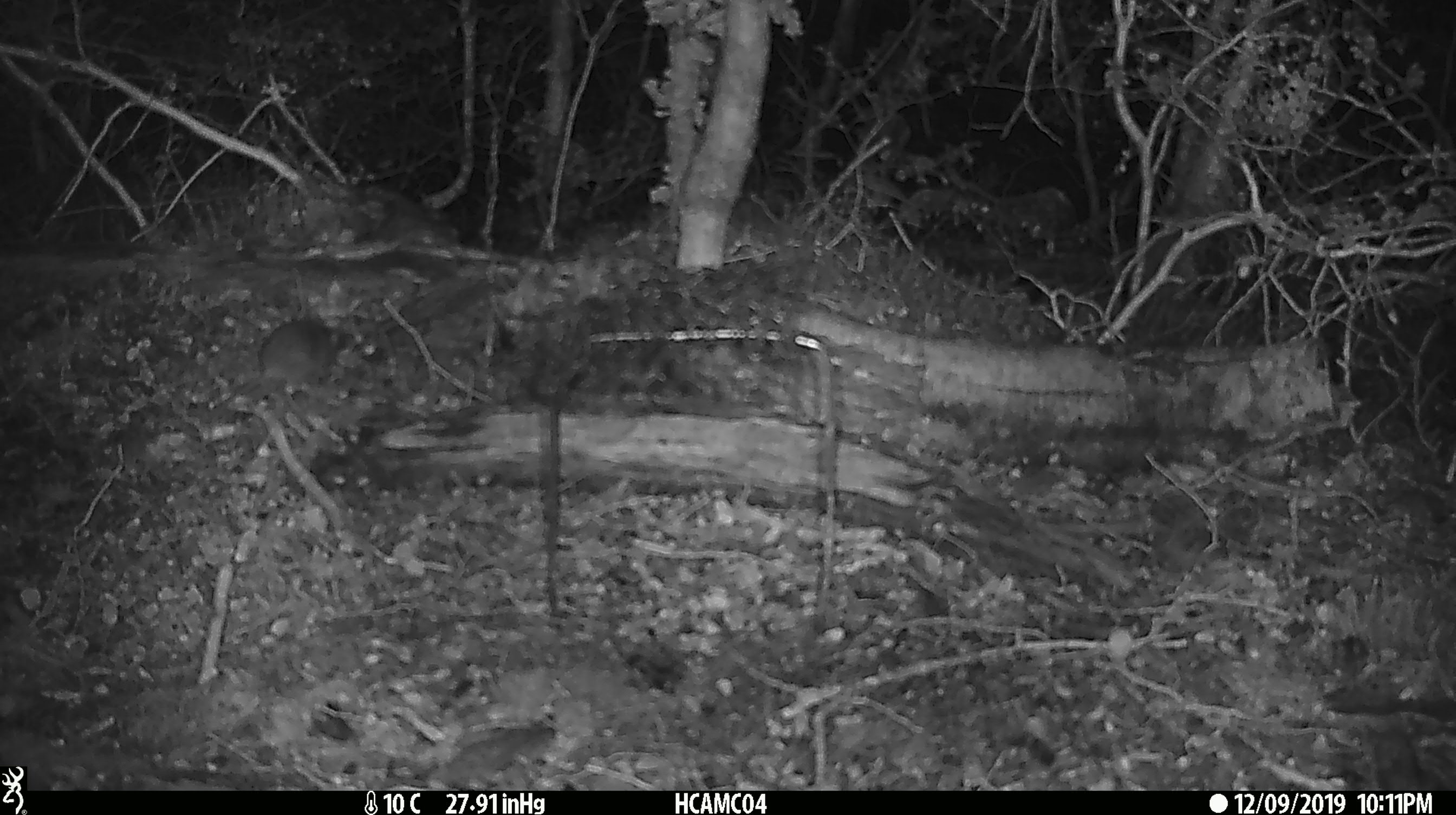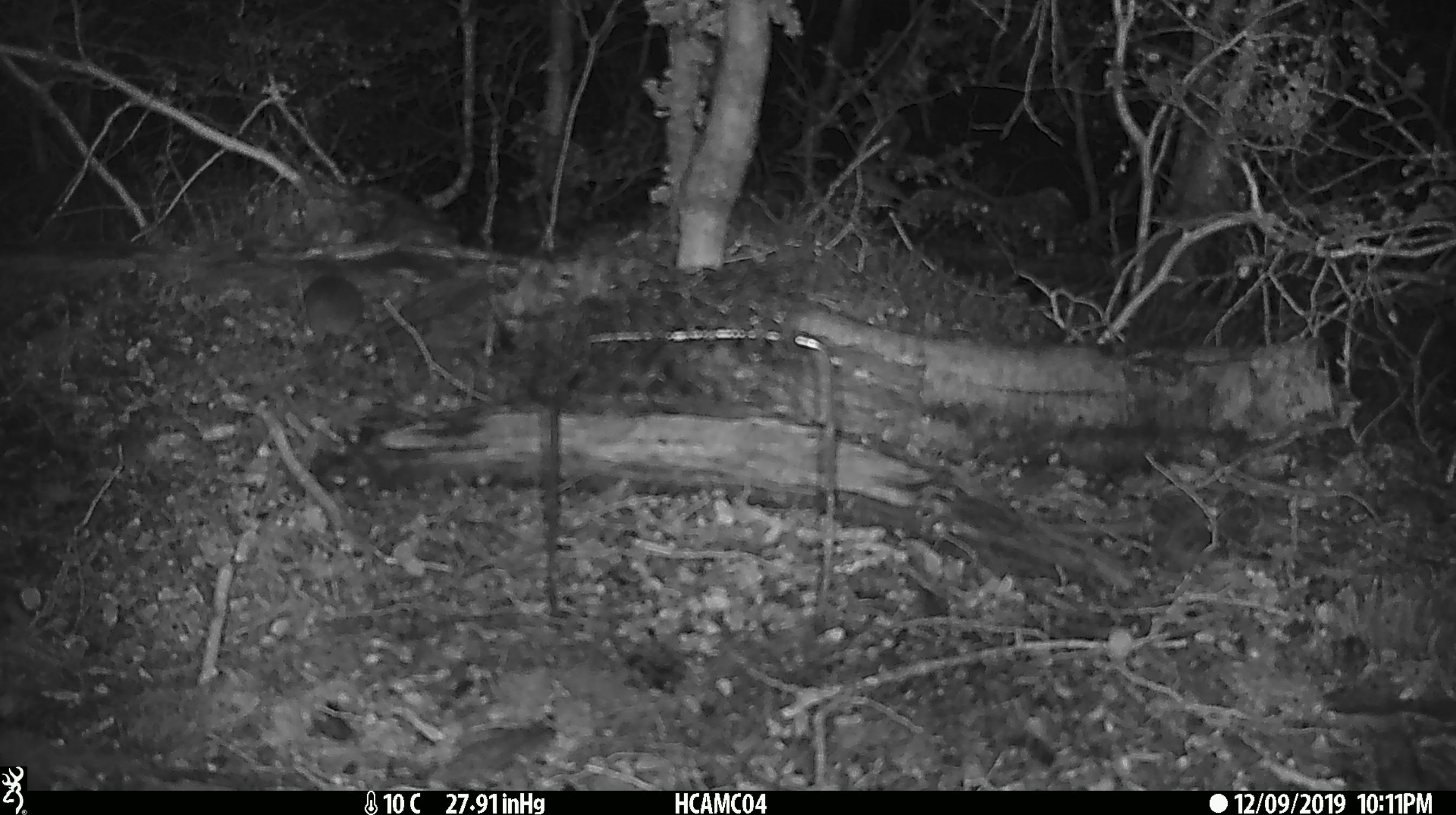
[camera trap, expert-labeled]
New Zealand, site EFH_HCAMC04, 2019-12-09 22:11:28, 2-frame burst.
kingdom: Animalia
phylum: Chordata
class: Mammalia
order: Rodentia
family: Muridae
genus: Mus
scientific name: Mus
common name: mouse